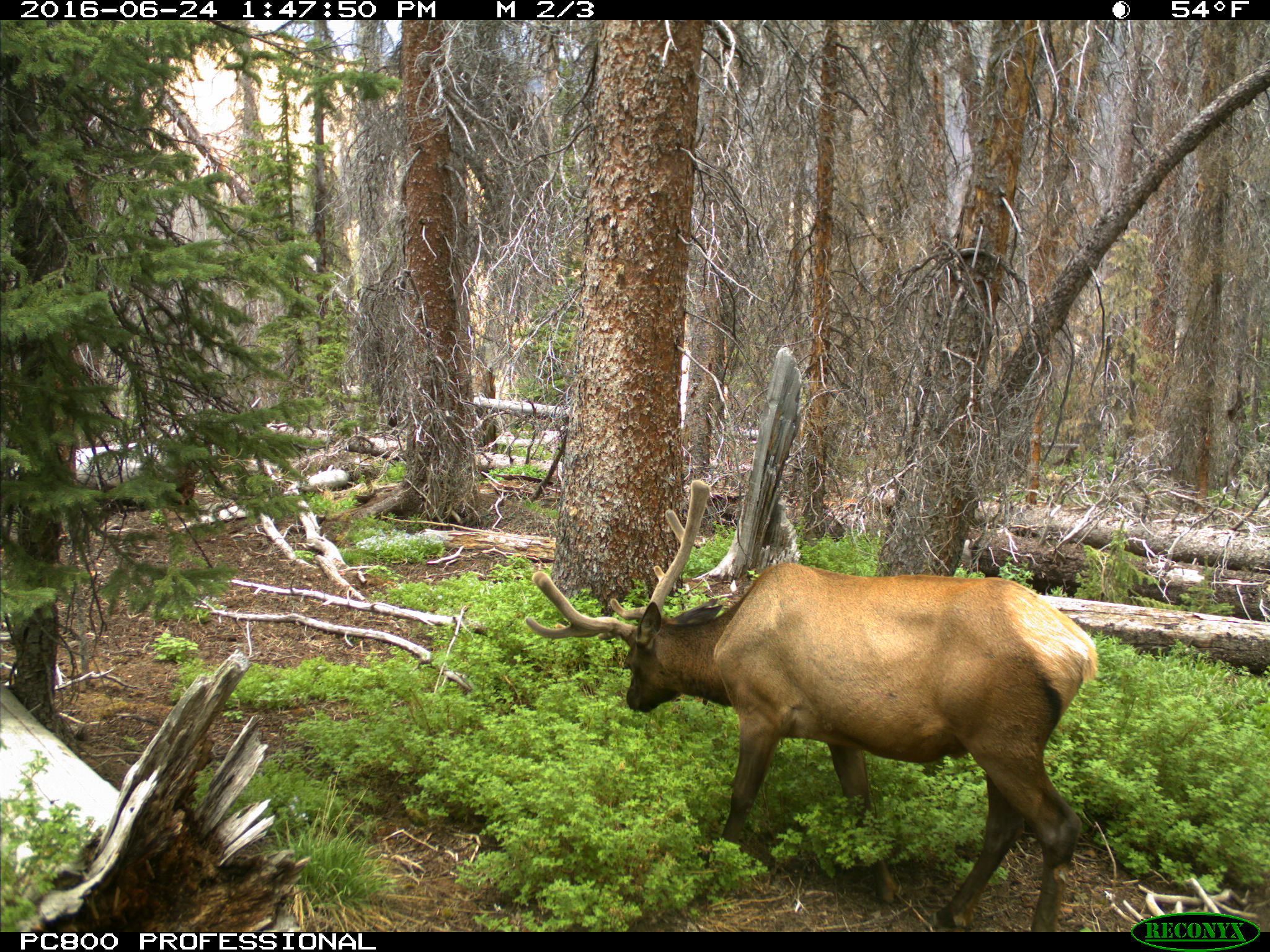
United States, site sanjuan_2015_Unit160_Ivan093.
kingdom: Animalia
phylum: Chordata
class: Mammalia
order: Artiodactyla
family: Cervidae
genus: Cervus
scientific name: Cervus elaphus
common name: red deer